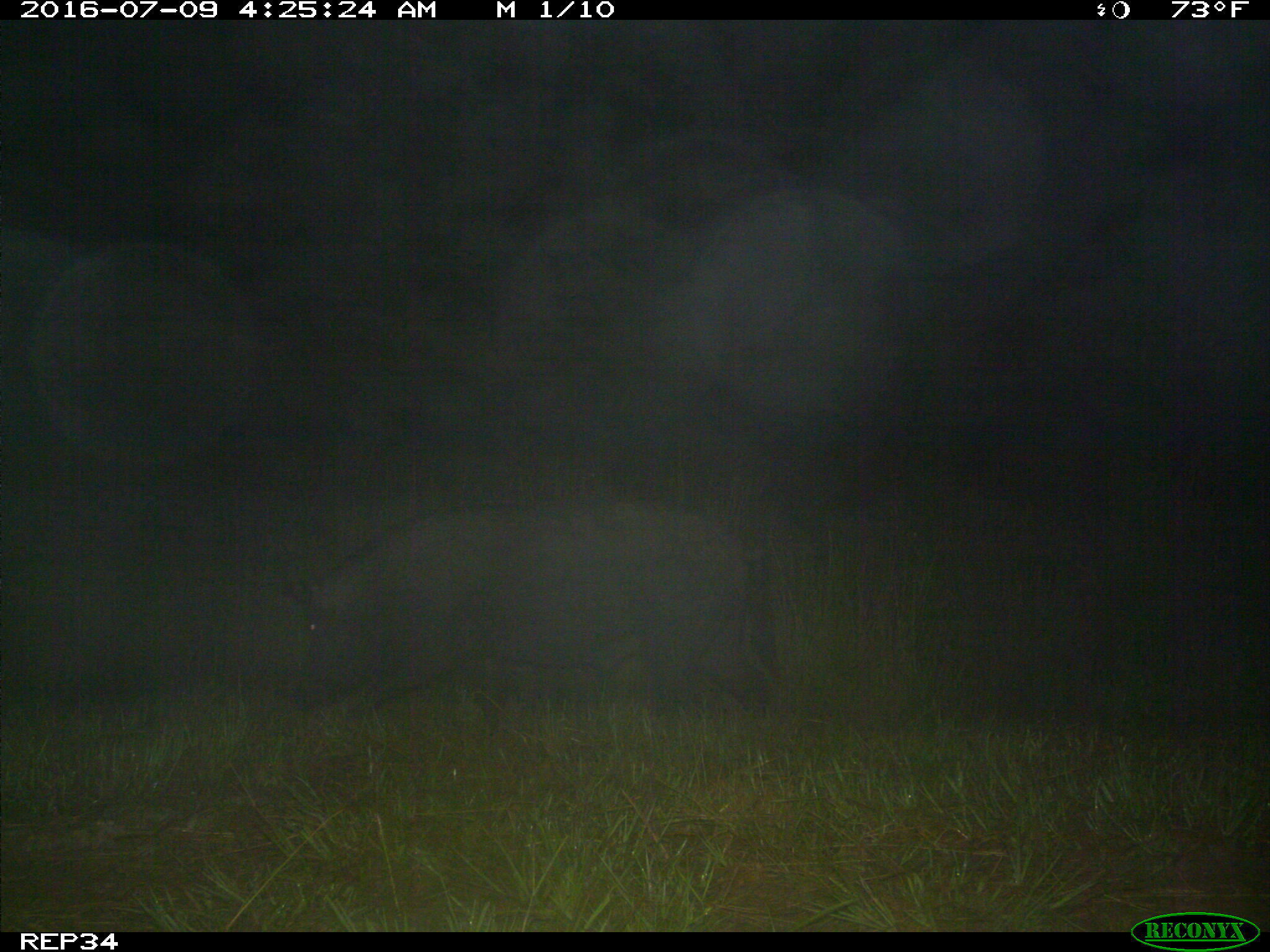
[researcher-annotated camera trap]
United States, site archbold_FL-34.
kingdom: Animalia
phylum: Chordata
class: Mammalia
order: Artiodactyla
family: Suidae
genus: Sus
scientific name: Sus scrofa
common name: wild boar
Sus scrofa (wild boar).